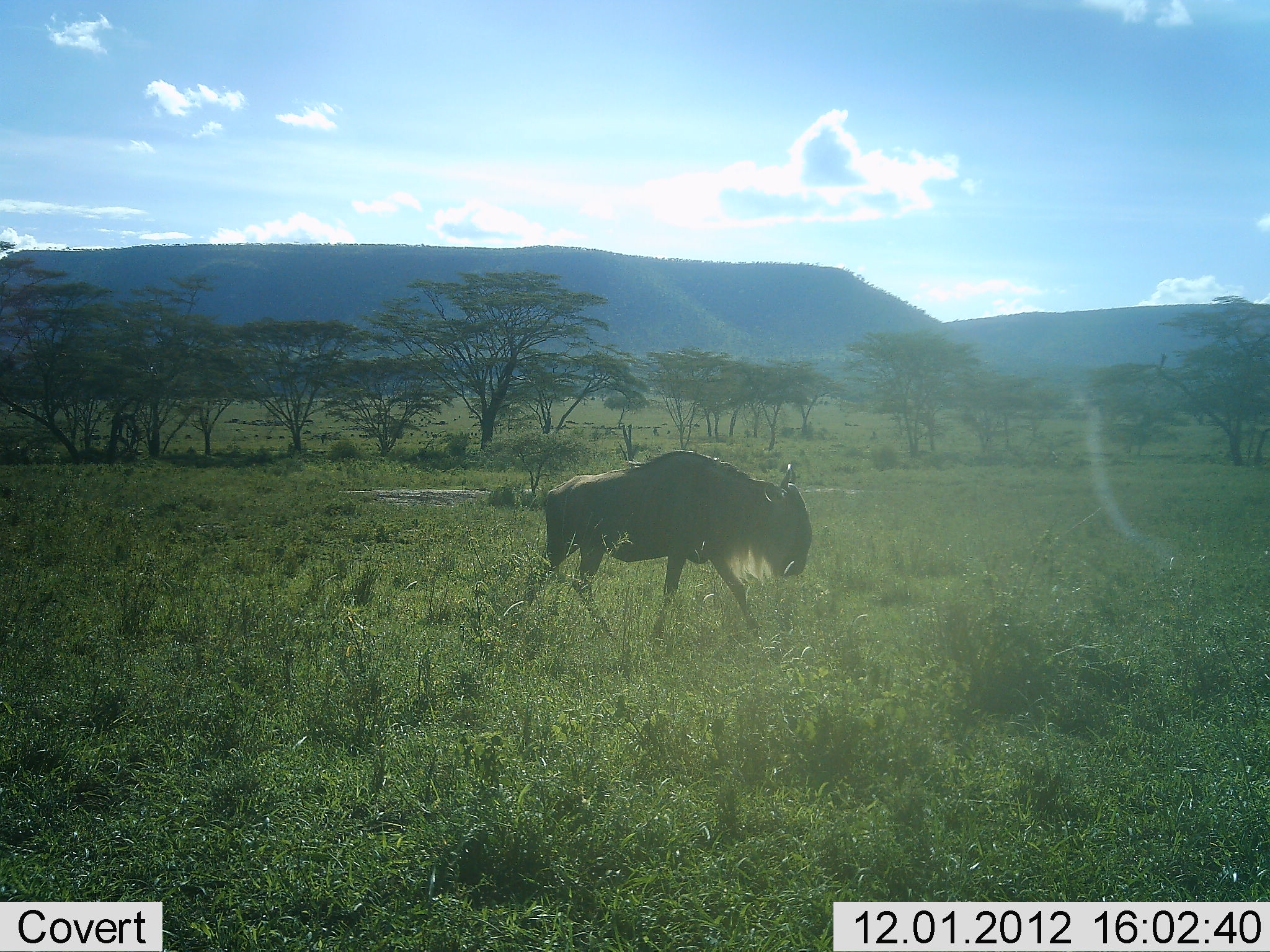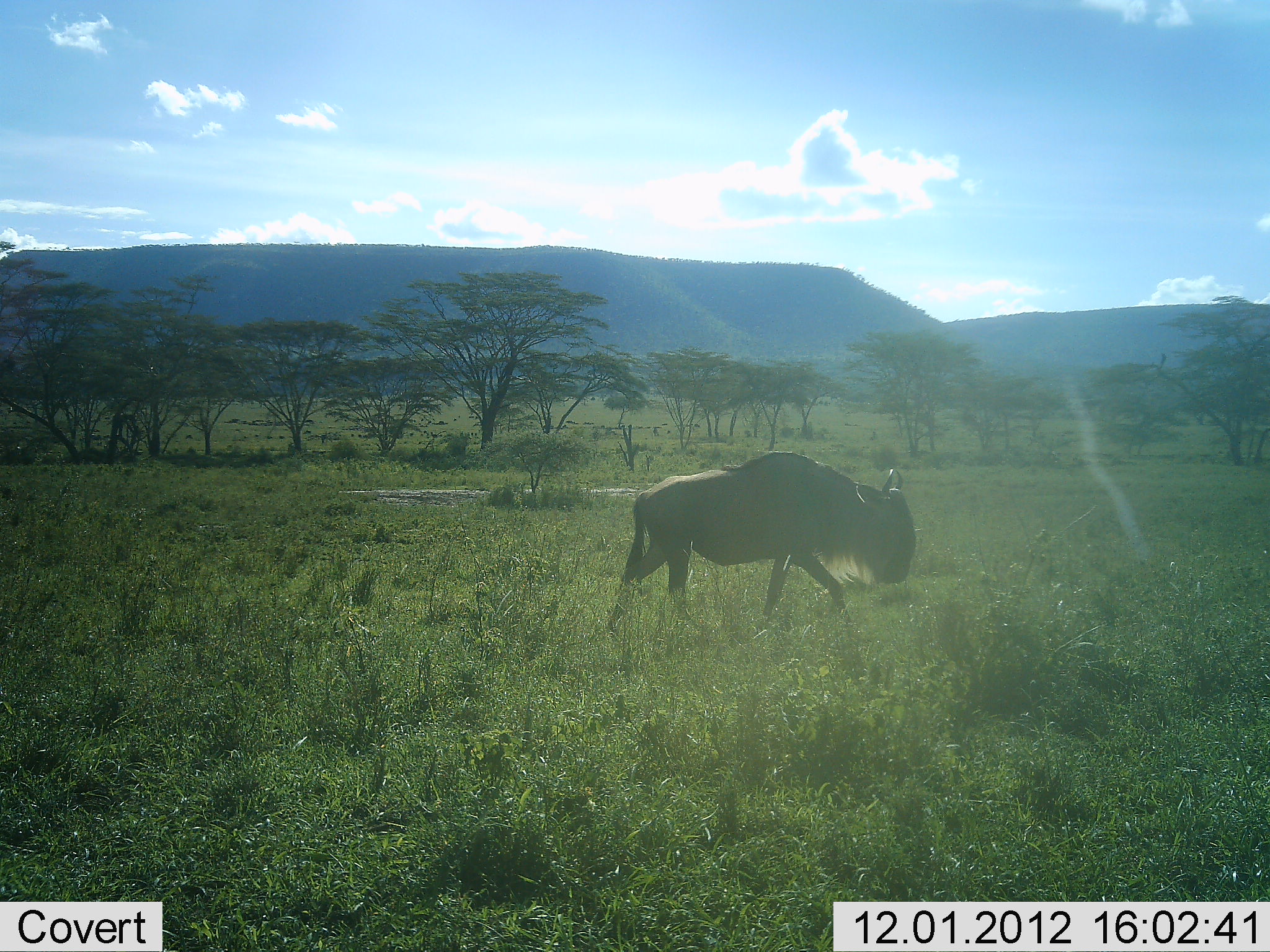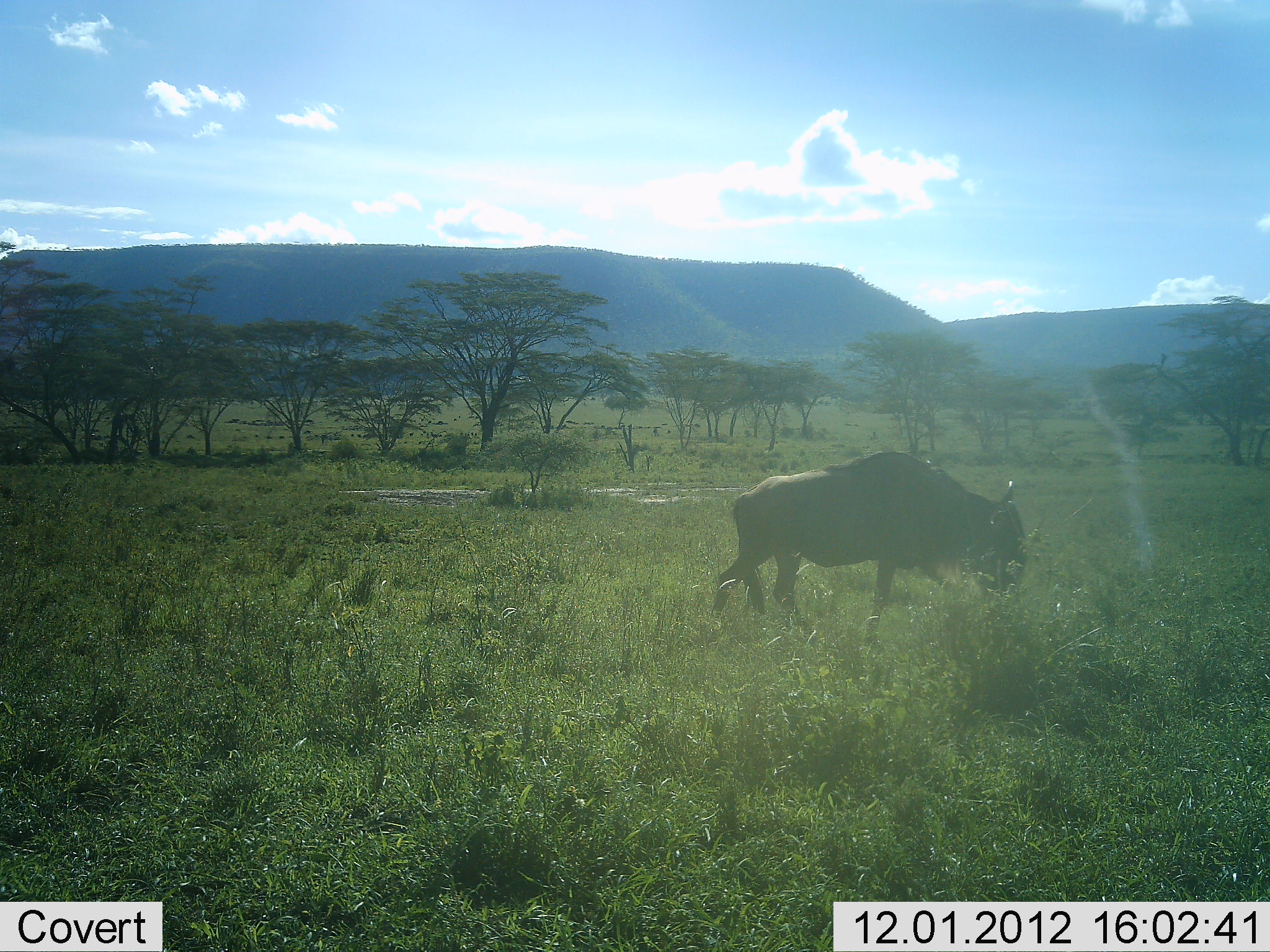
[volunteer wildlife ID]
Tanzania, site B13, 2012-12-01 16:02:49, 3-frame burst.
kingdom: Animalia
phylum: Chordata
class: Mammalia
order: Artiodactyla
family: Bovidae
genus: Connochaetes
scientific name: Connochaetes taurinus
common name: blue wildebeest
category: wildebeest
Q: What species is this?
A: Wildebeest (blue wildebeest) (Connochaetes taurinus).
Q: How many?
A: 1.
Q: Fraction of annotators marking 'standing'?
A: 0%.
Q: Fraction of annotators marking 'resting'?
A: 0%.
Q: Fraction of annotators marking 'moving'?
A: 100%.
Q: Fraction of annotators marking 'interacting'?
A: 0%.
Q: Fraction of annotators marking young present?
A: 0%.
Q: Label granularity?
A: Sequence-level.